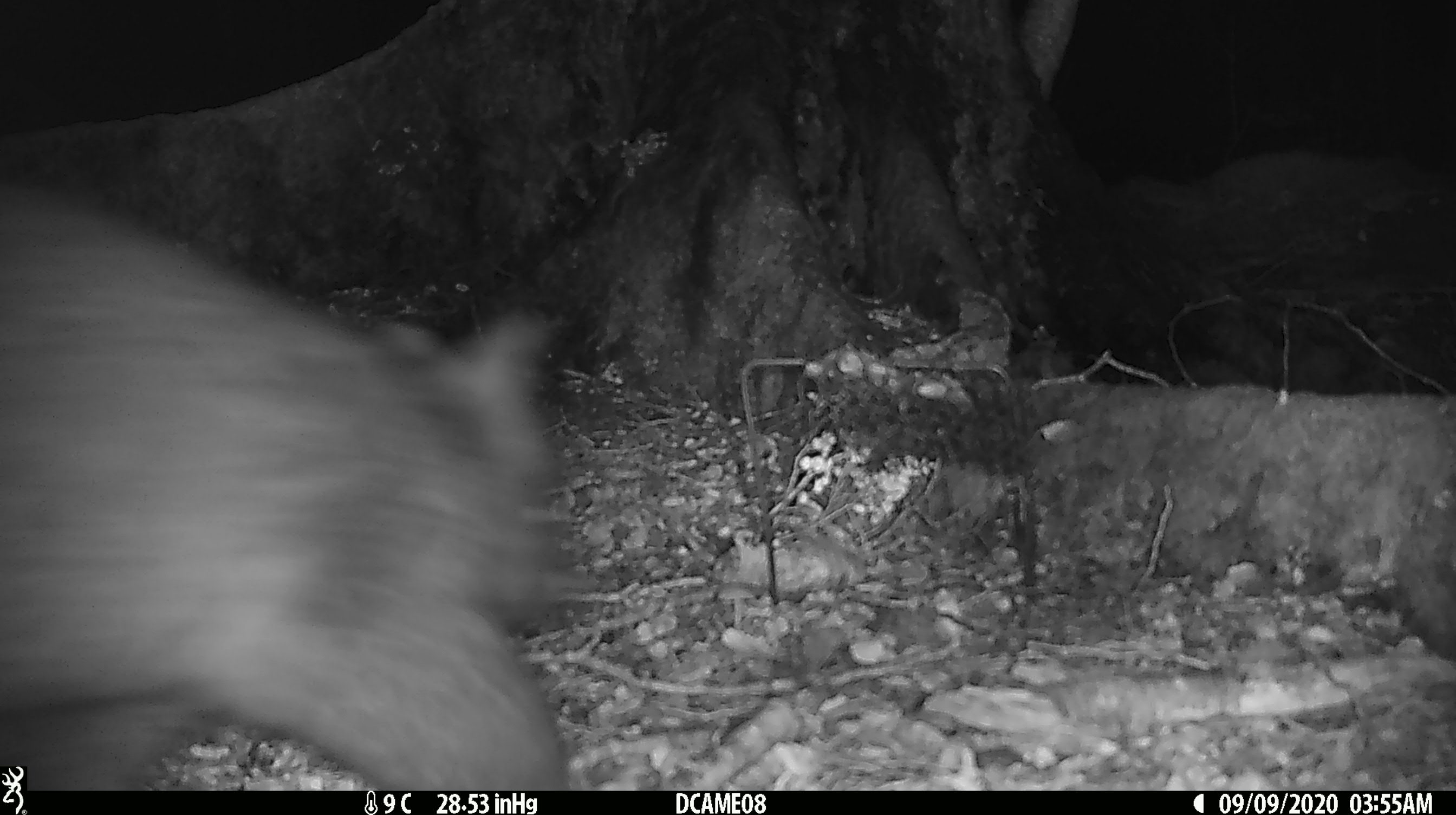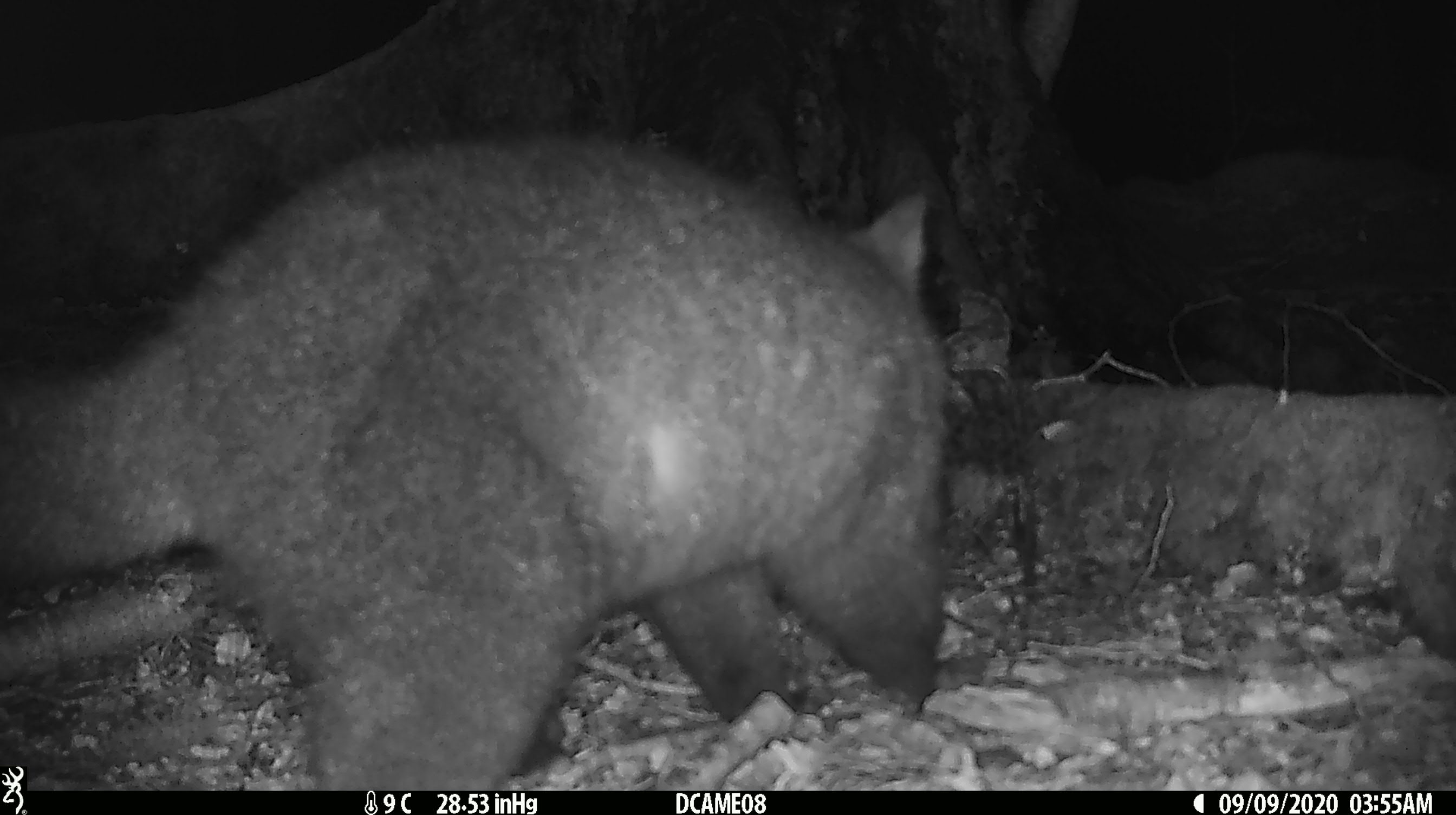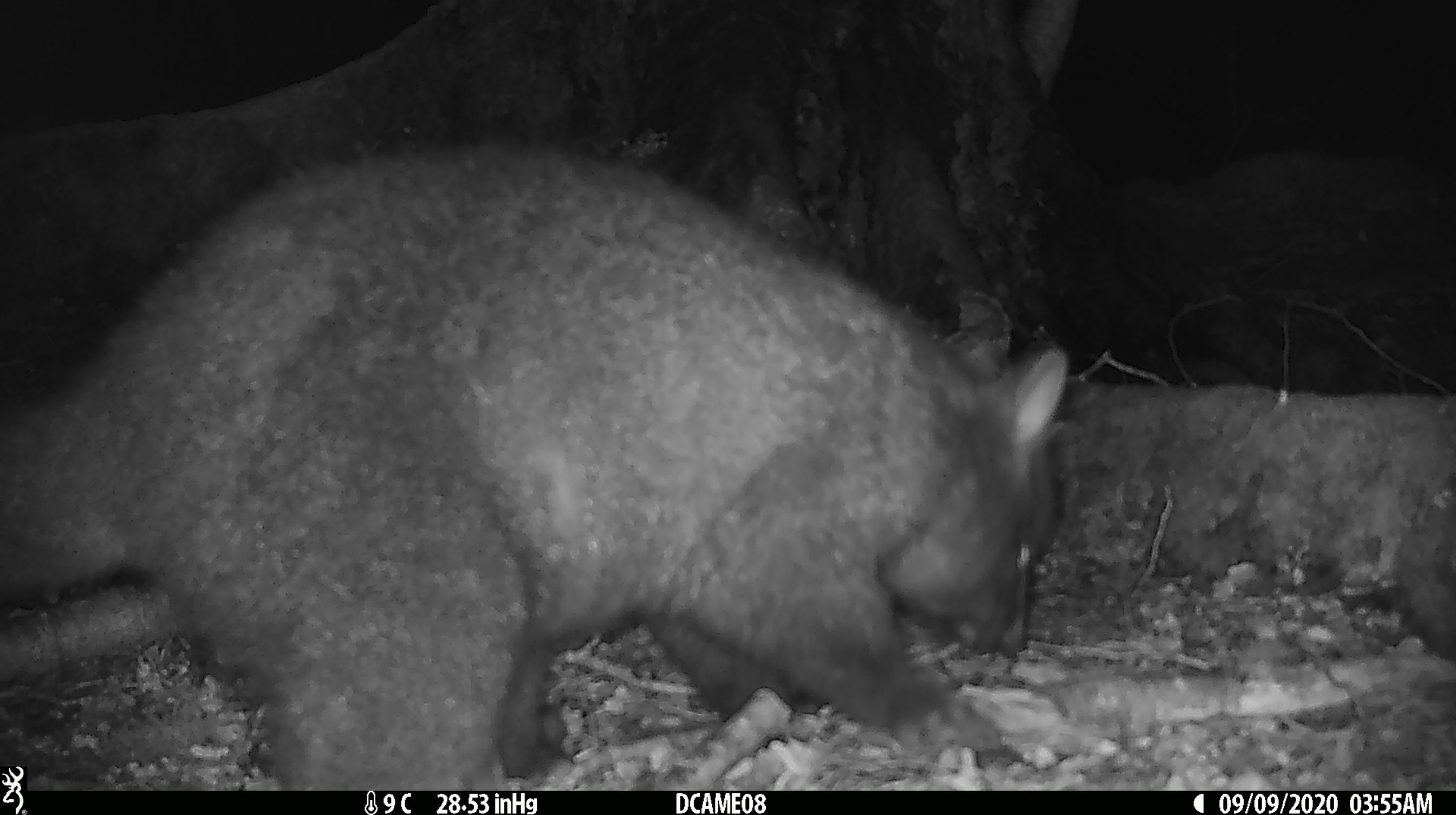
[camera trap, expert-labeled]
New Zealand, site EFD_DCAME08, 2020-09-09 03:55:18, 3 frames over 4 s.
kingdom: Animalia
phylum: Chordata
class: Mammalia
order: Diprotodontia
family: Phalangeridae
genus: Trichosurus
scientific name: Trichosurus vulpecula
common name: common brushtail possum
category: possum